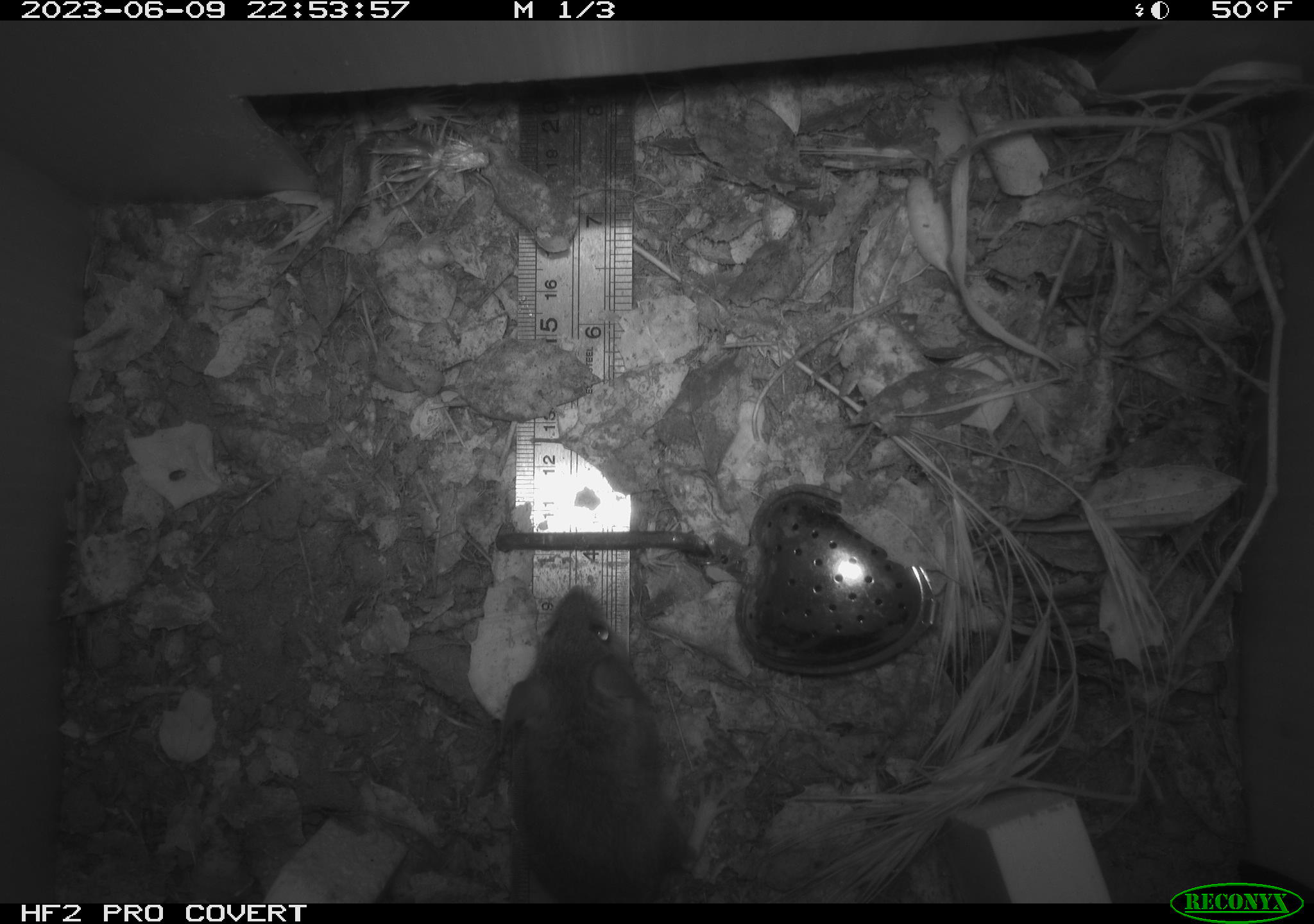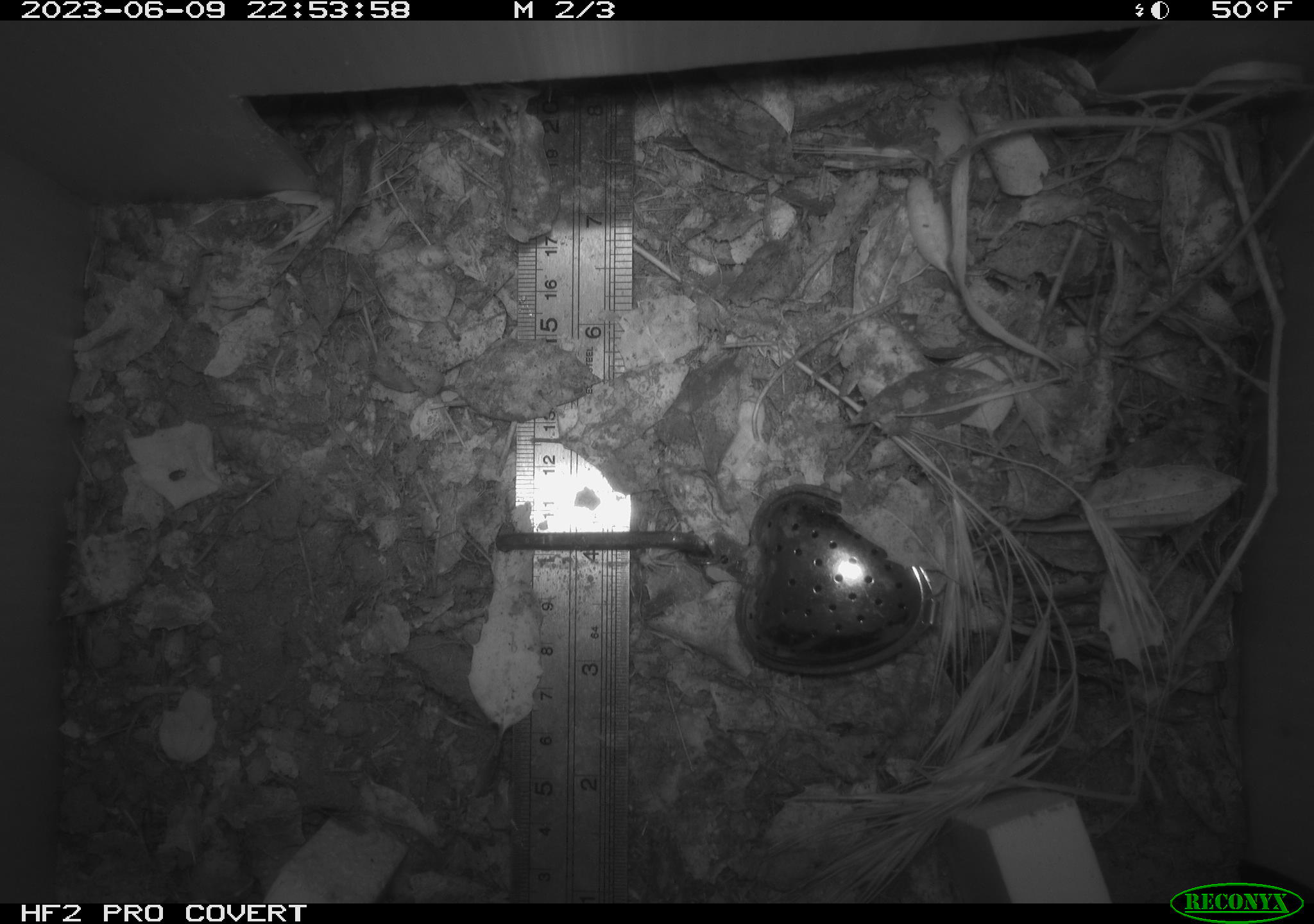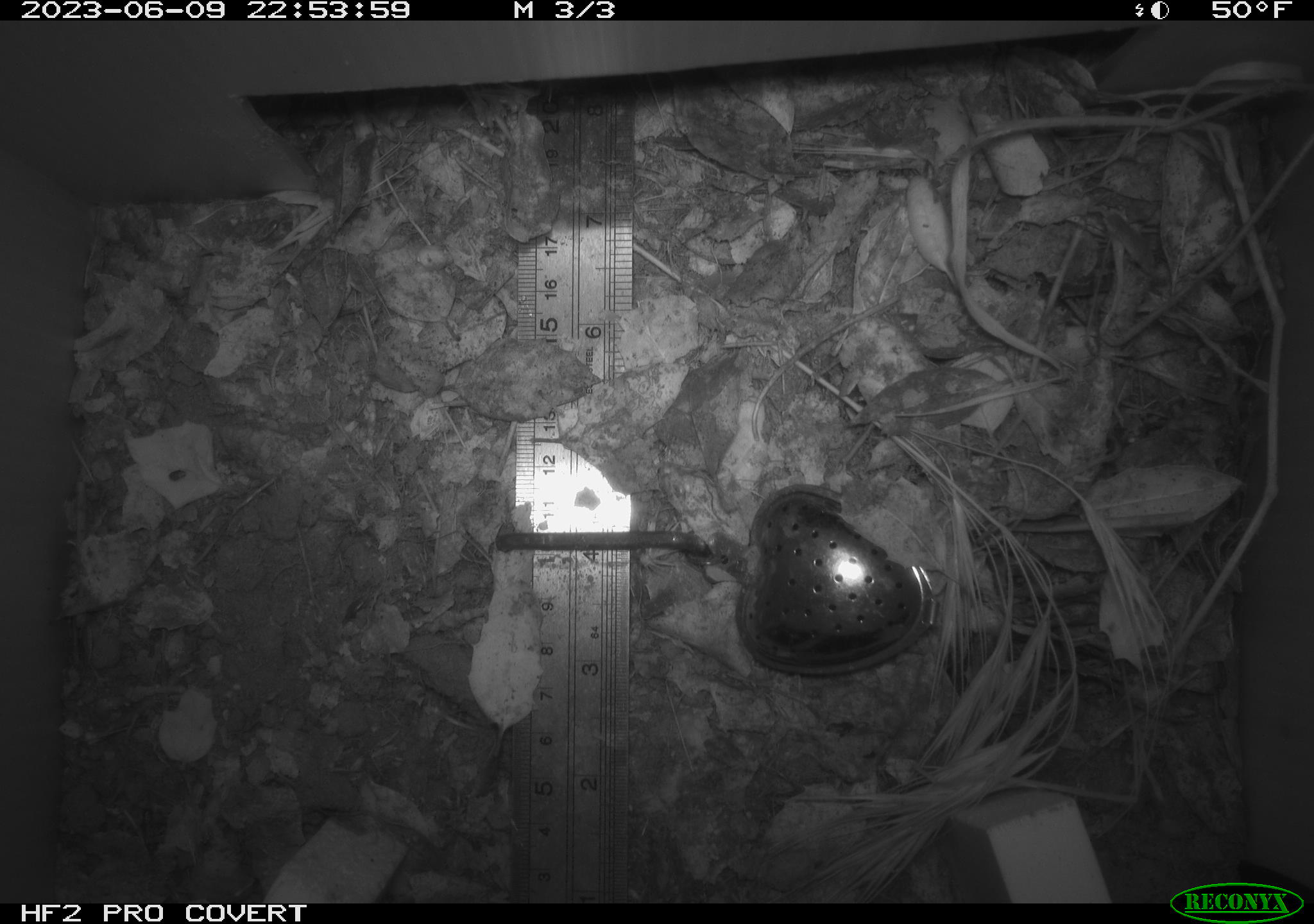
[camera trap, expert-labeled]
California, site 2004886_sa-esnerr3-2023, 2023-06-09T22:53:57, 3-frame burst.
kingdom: Animalia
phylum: Chordata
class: Mammalia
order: Rodentia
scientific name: Rodentia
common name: mouse species